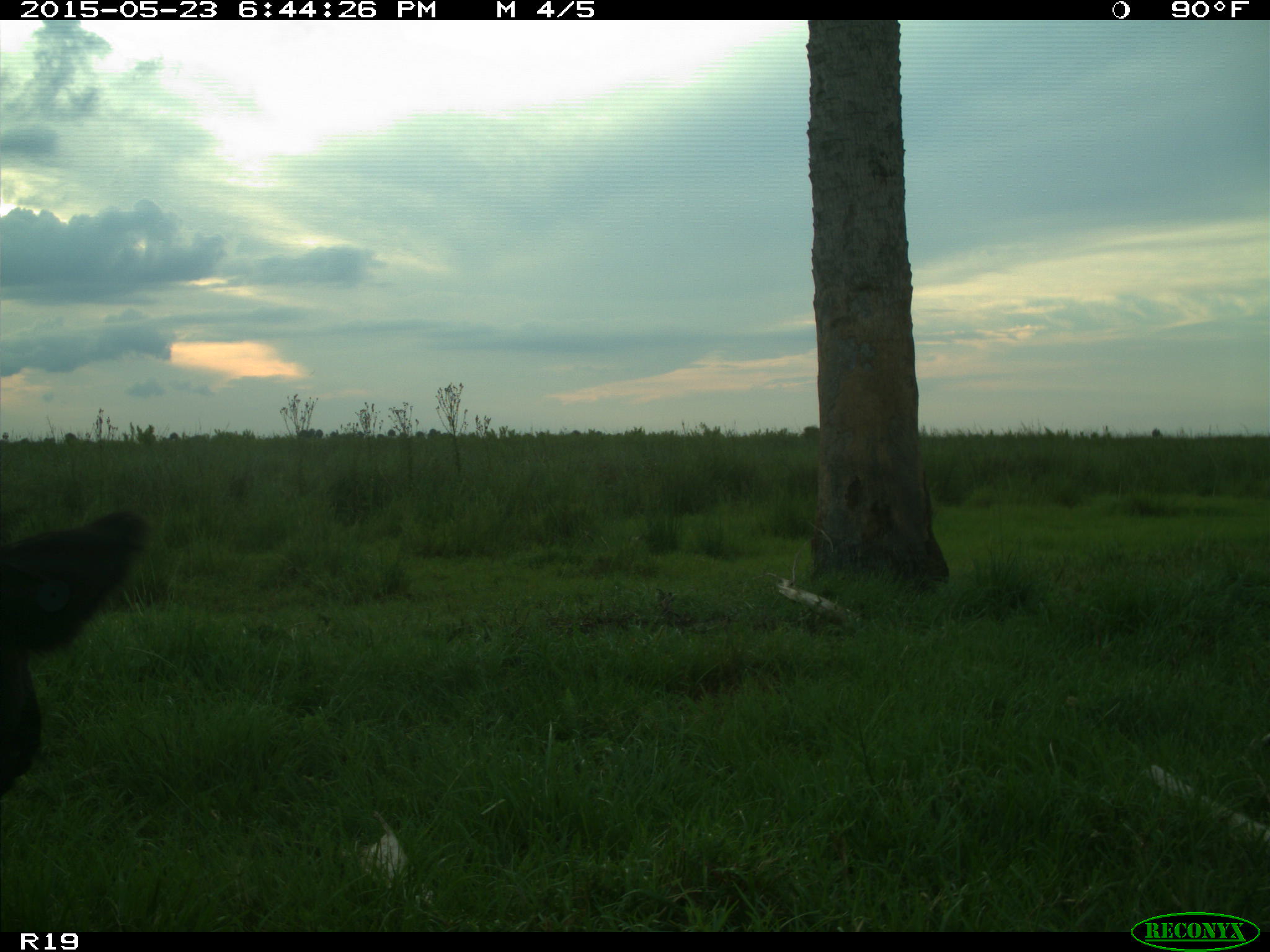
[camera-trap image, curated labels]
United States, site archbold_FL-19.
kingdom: Animalia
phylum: Chordata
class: Mammalia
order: Artiodactyla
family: Bovidae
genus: Bos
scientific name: Bos taurus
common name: domestic cow